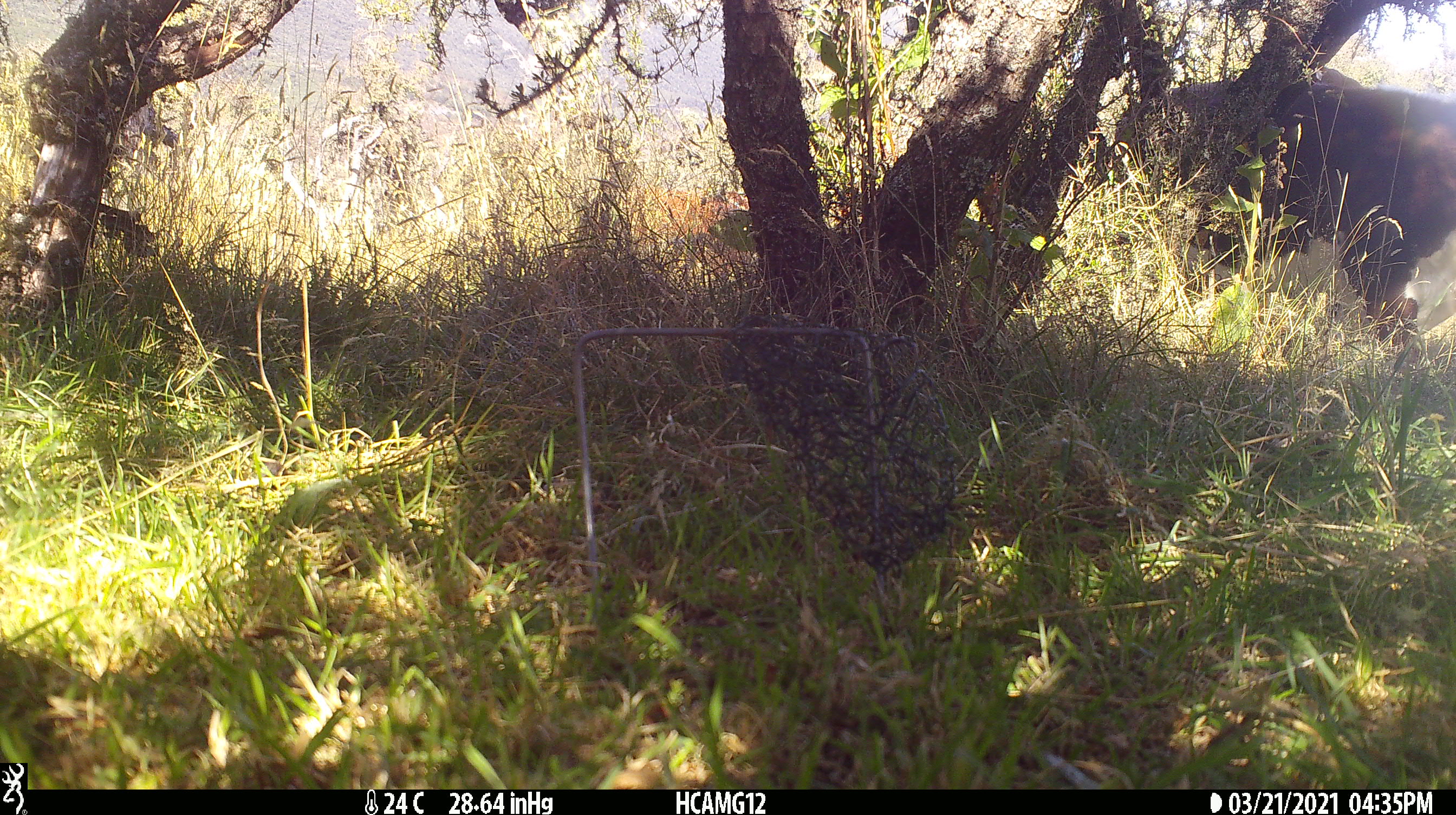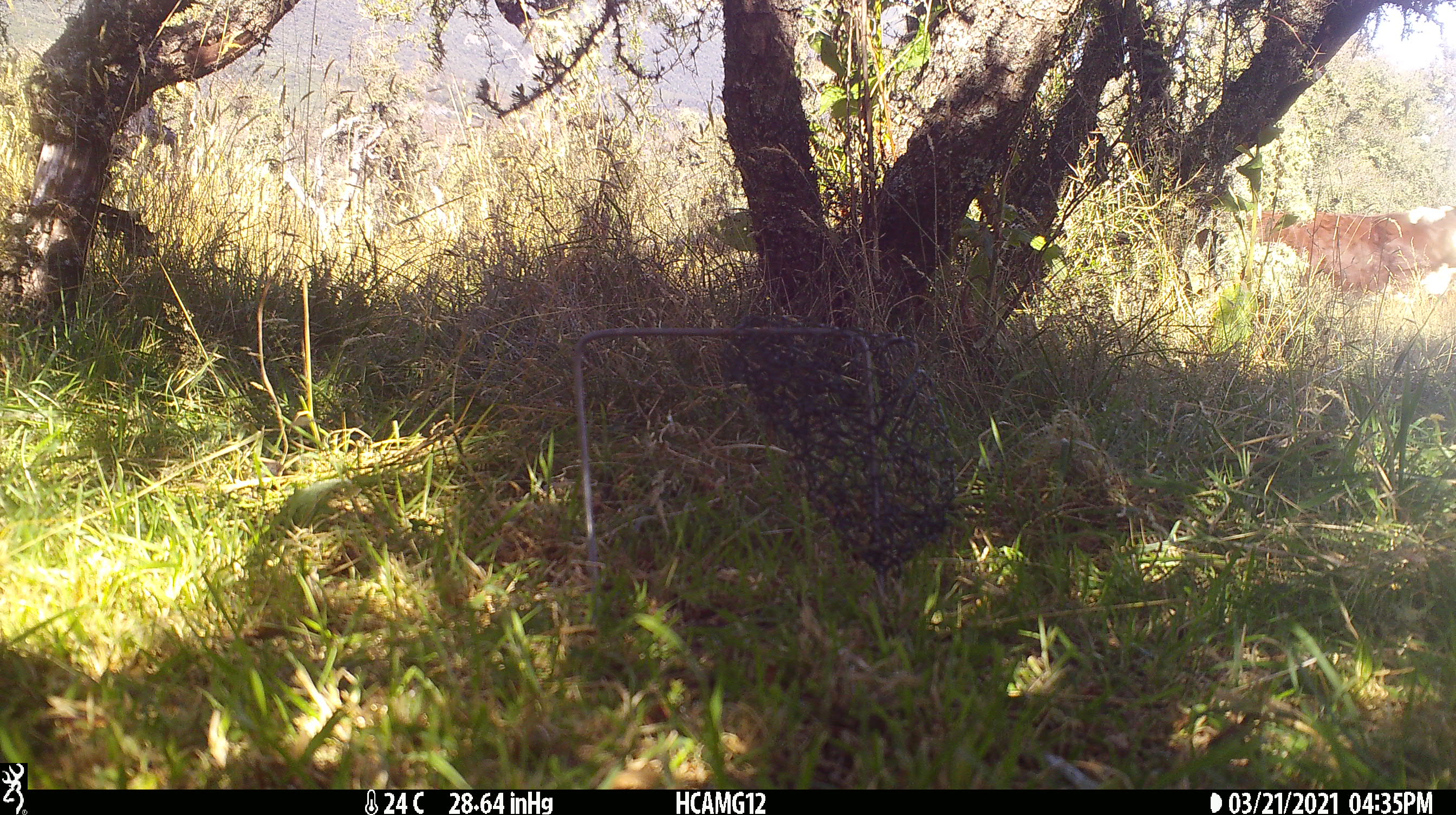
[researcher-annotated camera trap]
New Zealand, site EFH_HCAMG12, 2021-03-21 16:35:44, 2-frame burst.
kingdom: Animalia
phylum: Chordata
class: Mammalia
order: Artiodactyla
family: Bovidae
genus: Bos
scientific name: Bos taurus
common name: domestic cow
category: cow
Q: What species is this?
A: Cow (domestic cow) (Bos taurus).